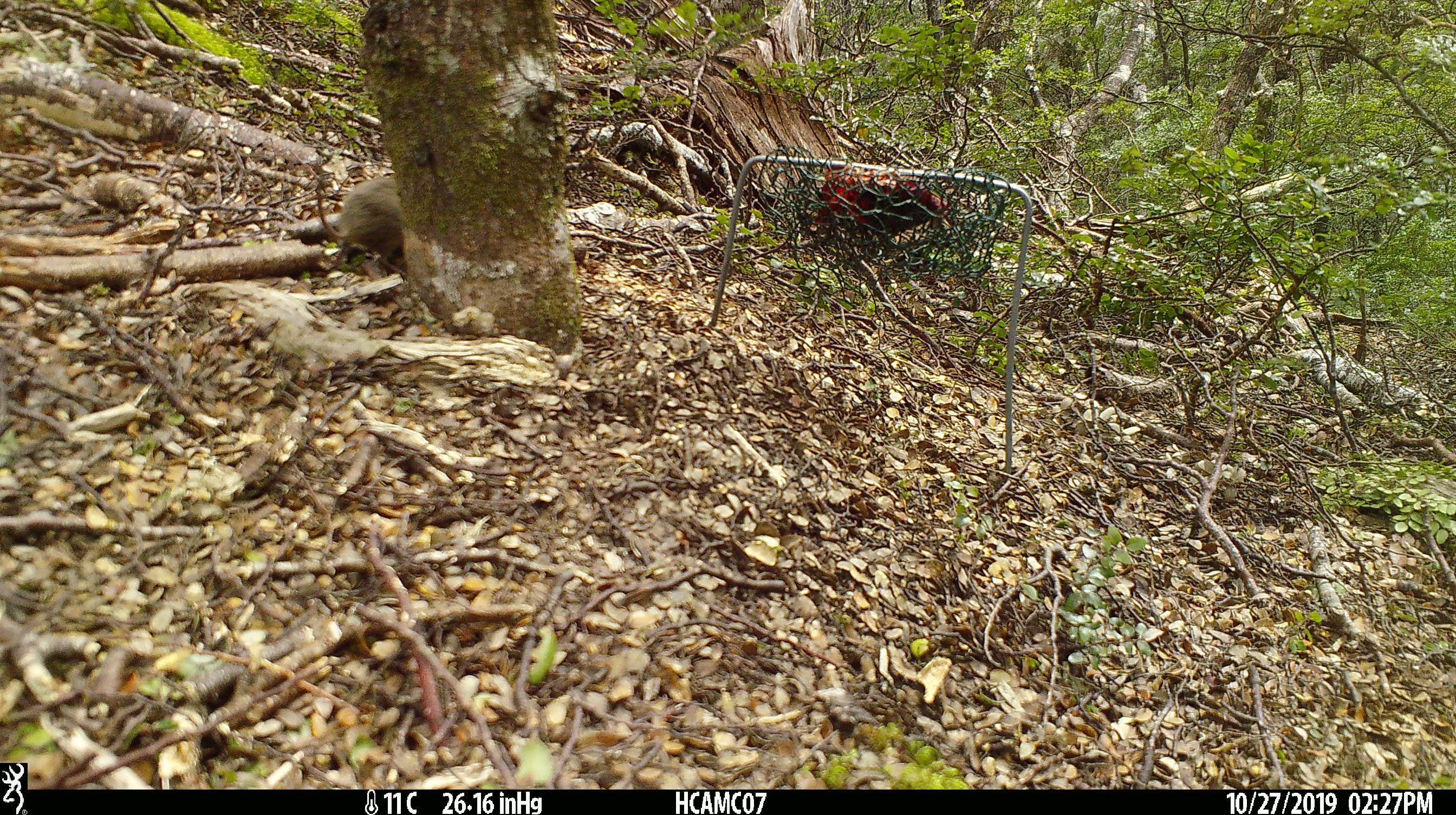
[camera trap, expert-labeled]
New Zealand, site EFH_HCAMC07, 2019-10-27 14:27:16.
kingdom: Animalia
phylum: Chordata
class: Mammalia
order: Rodentia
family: Muridae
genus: Mus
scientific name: Mus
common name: mouse